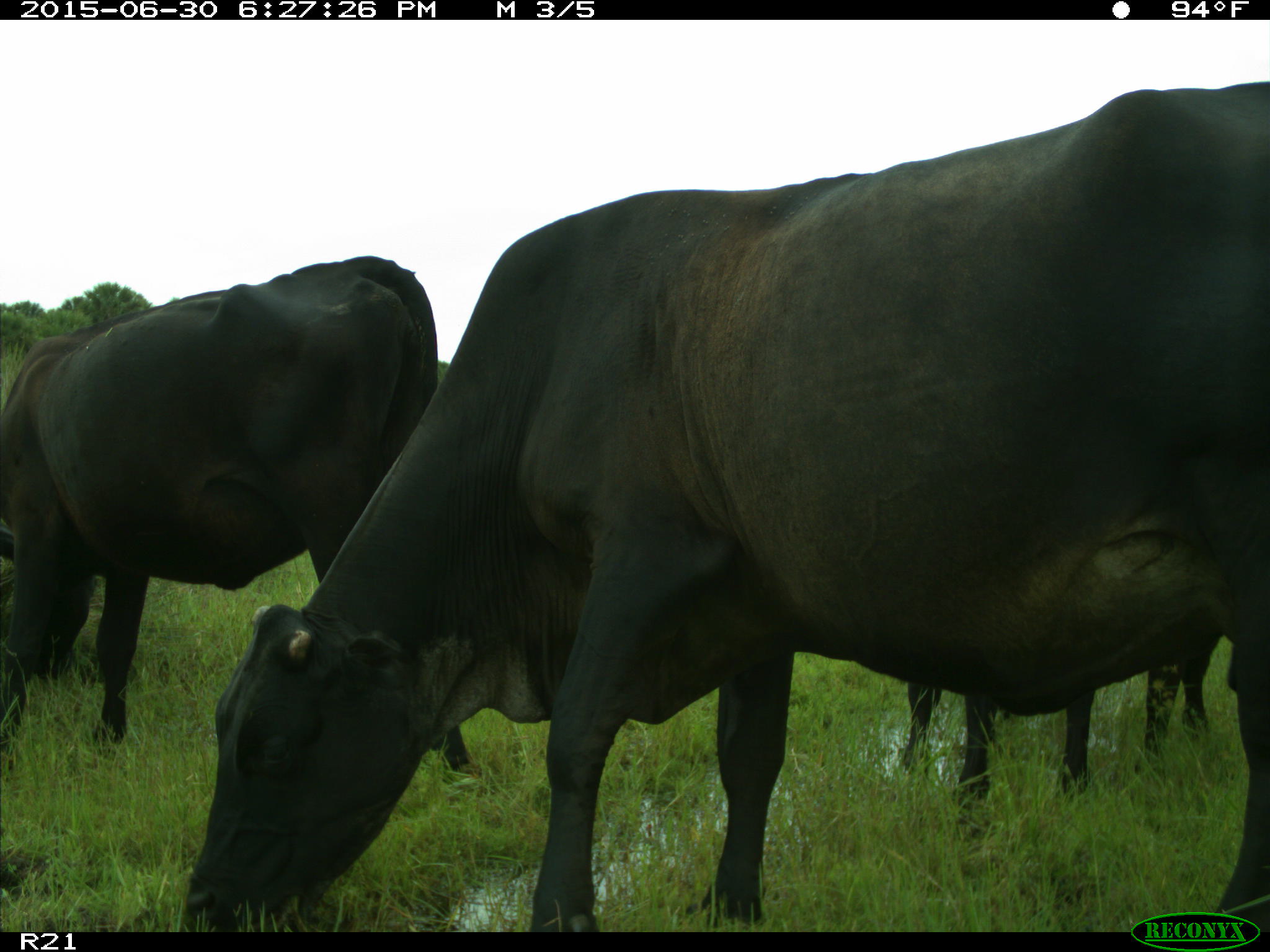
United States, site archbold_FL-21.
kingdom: Animalia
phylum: Chordata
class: Mammalia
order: Artiodactyla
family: Bovidae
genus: Bos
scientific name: Bos taurus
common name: domestic cow